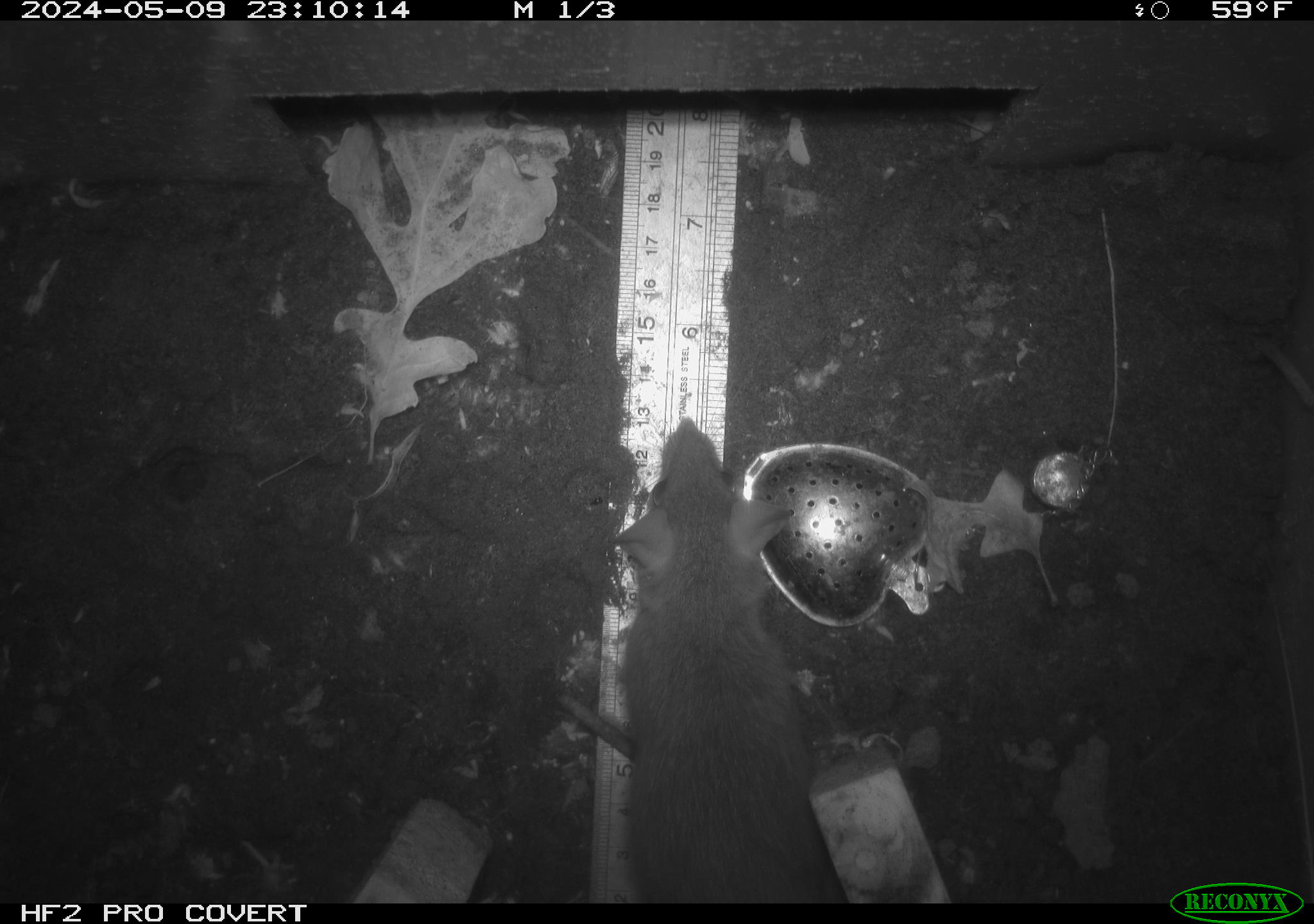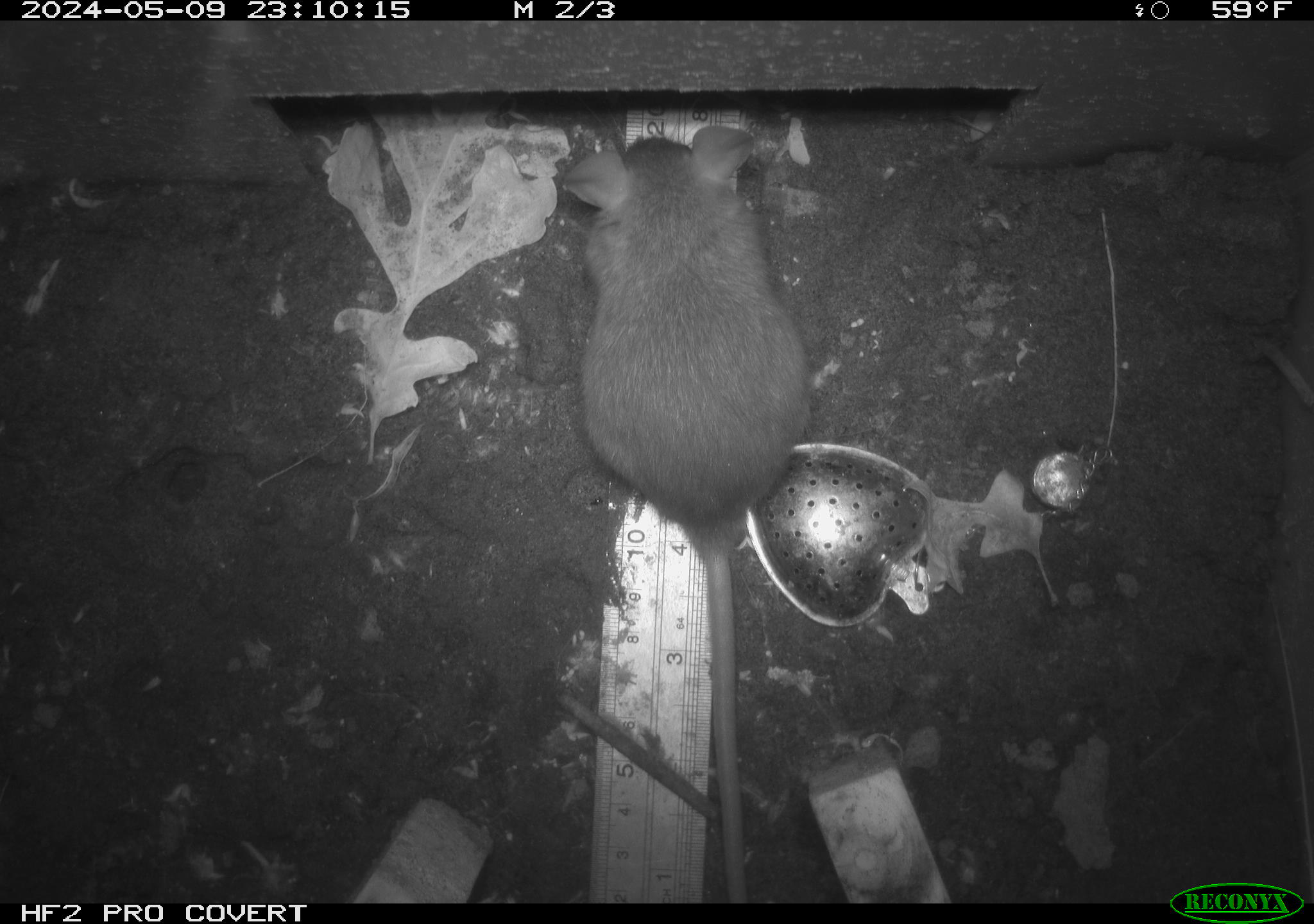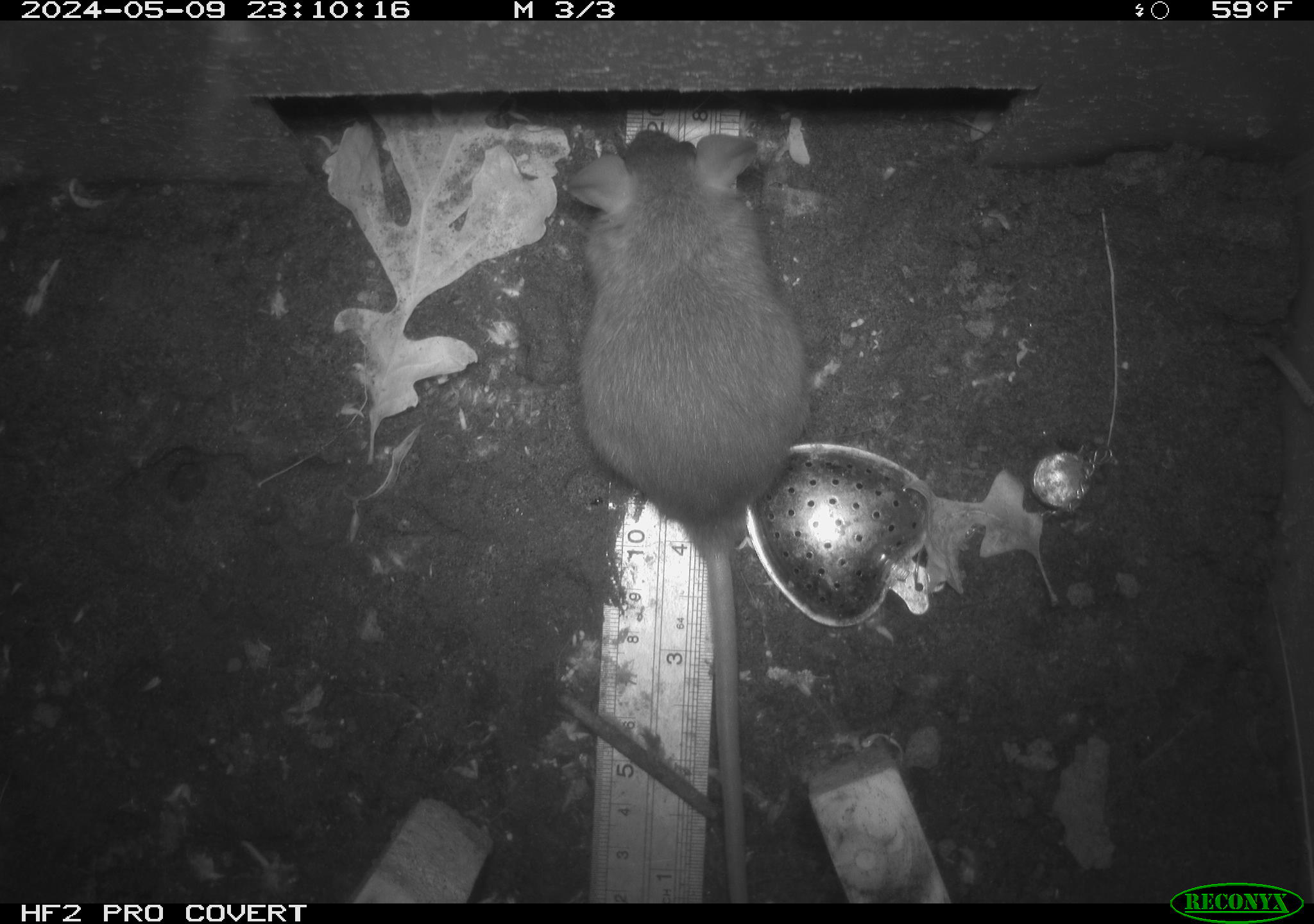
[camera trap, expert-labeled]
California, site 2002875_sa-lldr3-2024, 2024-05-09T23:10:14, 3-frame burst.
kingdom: Animalia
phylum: Chordata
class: Mammalia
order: Rodentia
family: Muridae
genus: Rattus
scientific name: Rattus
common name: rat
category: rattus species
Rattus species (rat) (Rattus).